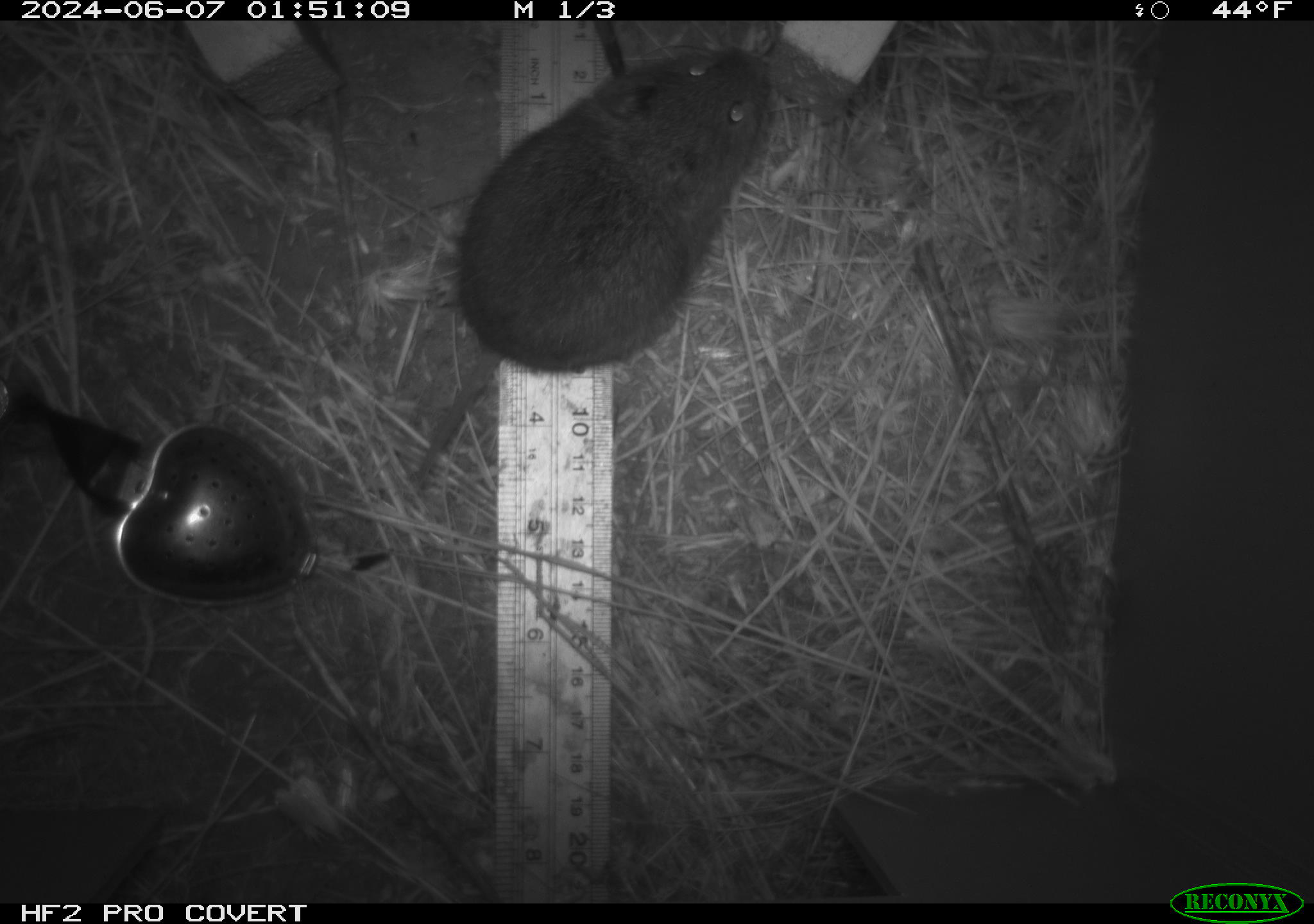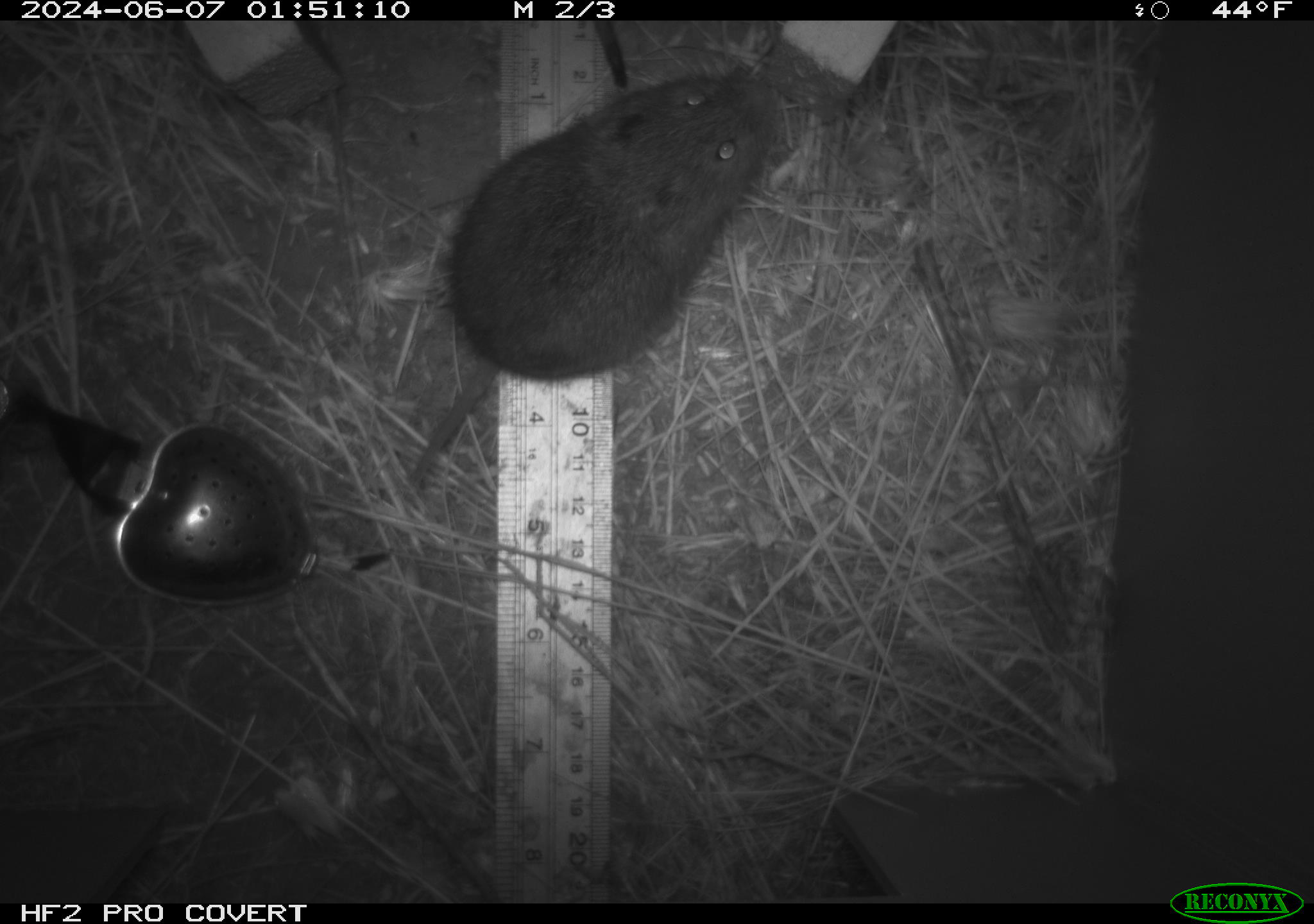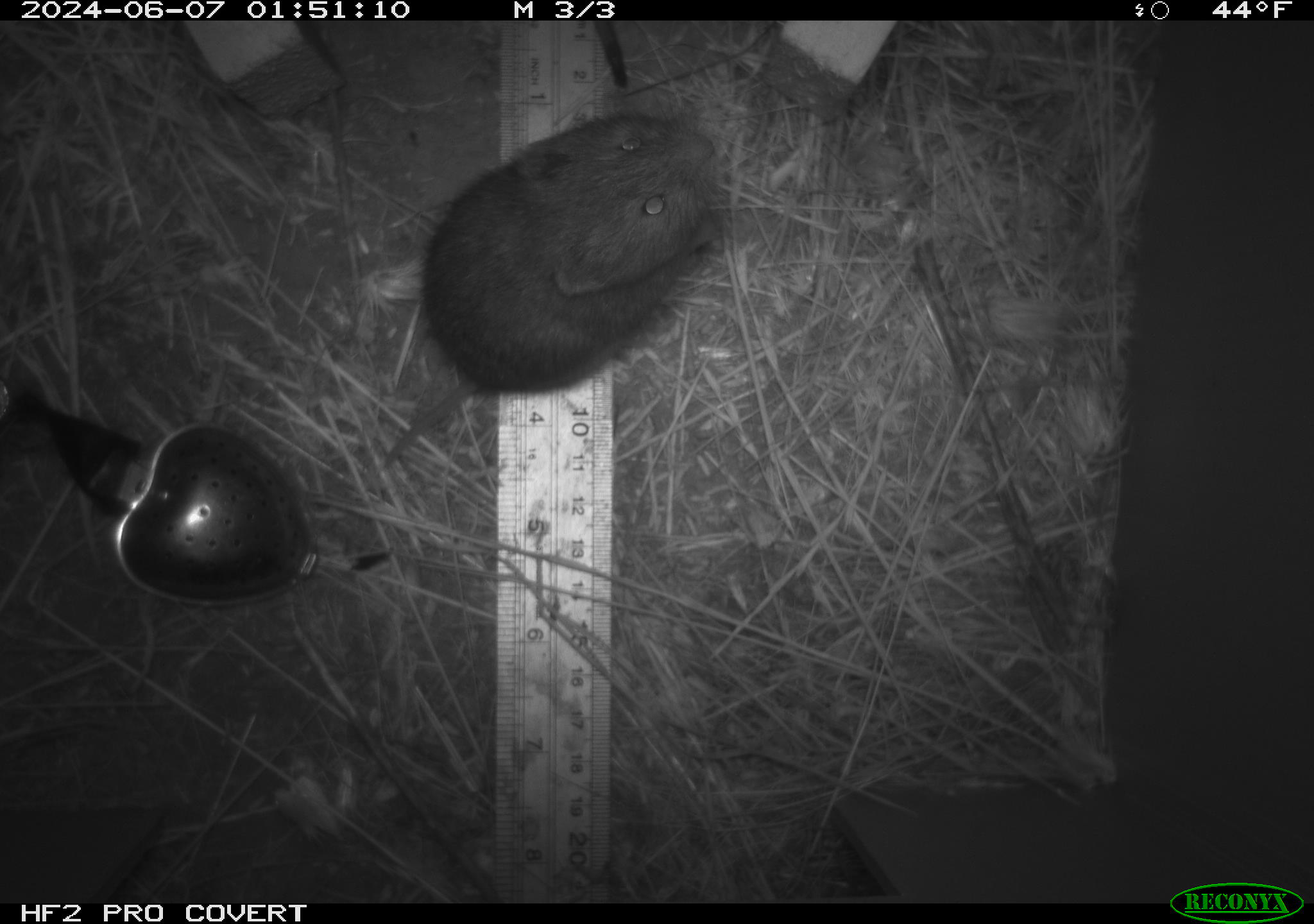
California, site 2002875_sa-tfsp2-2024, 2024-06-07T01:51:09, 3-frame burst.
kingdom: Animalia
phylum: Chordata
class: Mammalia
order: Rodentia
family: Cricetidae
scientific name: Arvicolinae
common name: voles, lemmings, and muskrats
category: arvicolinae subfamily